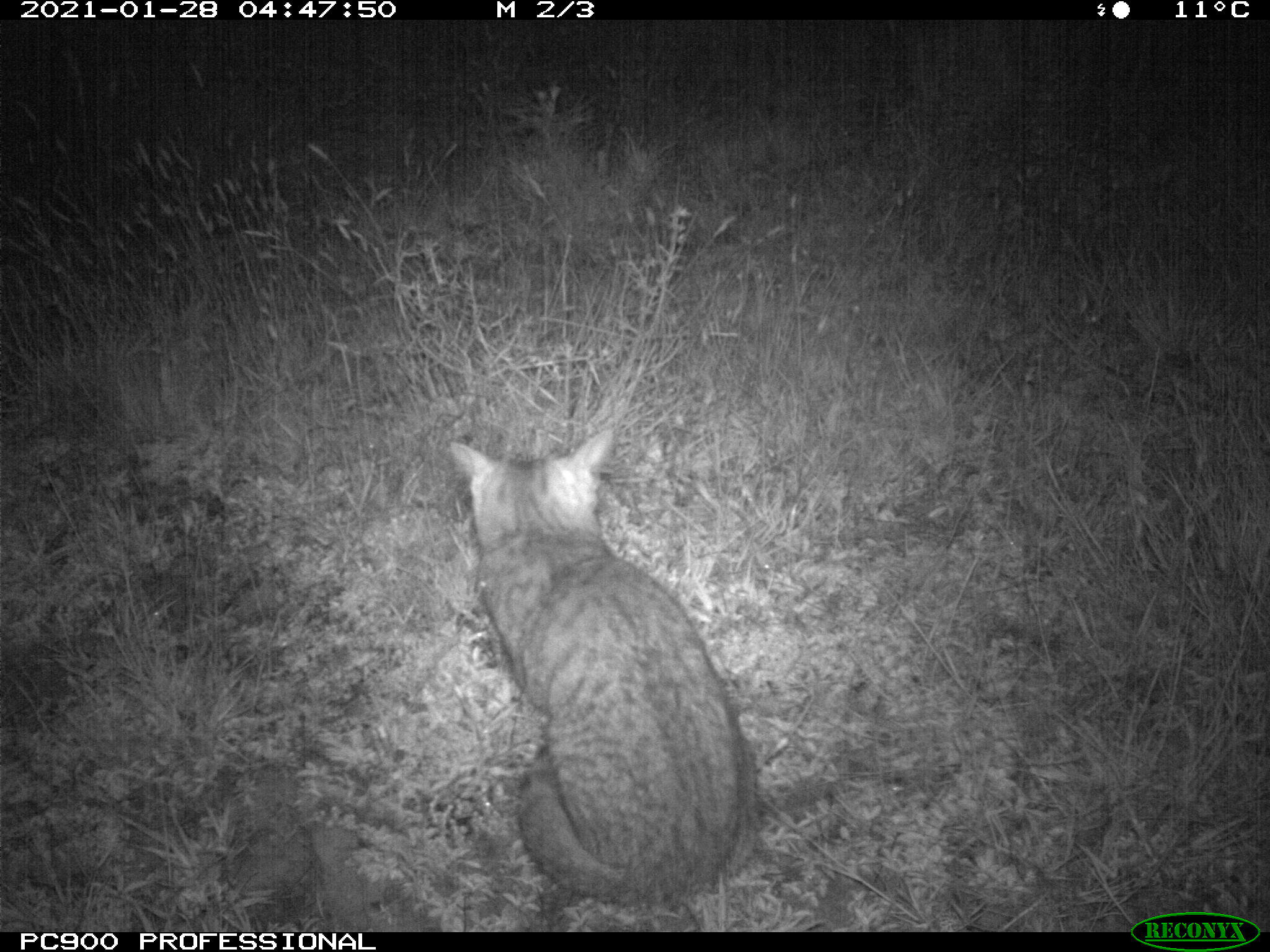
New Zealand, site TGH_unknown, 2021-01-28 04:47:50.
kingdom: Animalia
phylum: Chordata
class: Mammalia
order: Carnivora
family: Felidae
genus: Felis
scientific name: Felis catus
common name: domestic cat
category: cat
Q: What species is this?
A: Cat (domestic cat) (Felis catus).